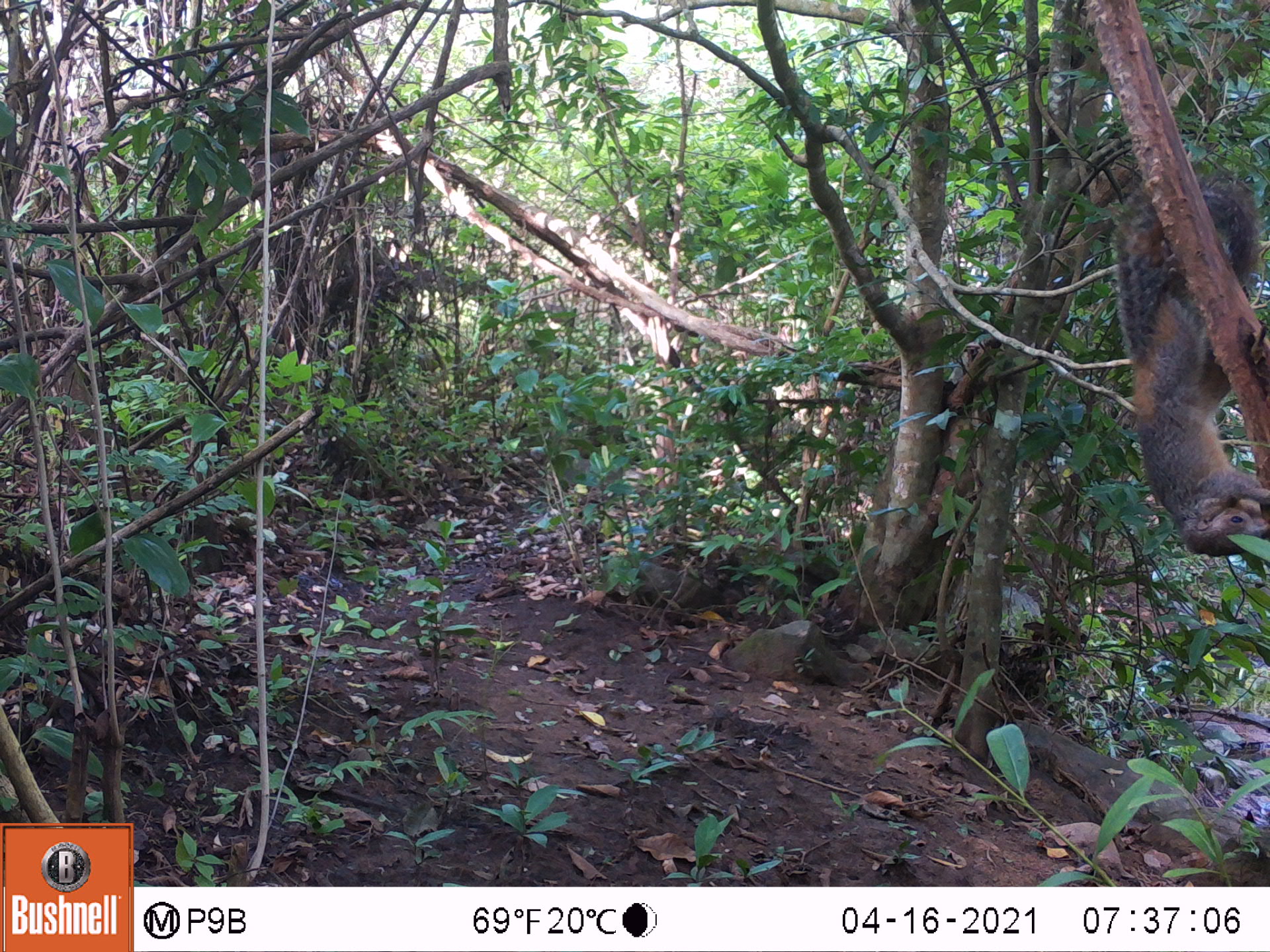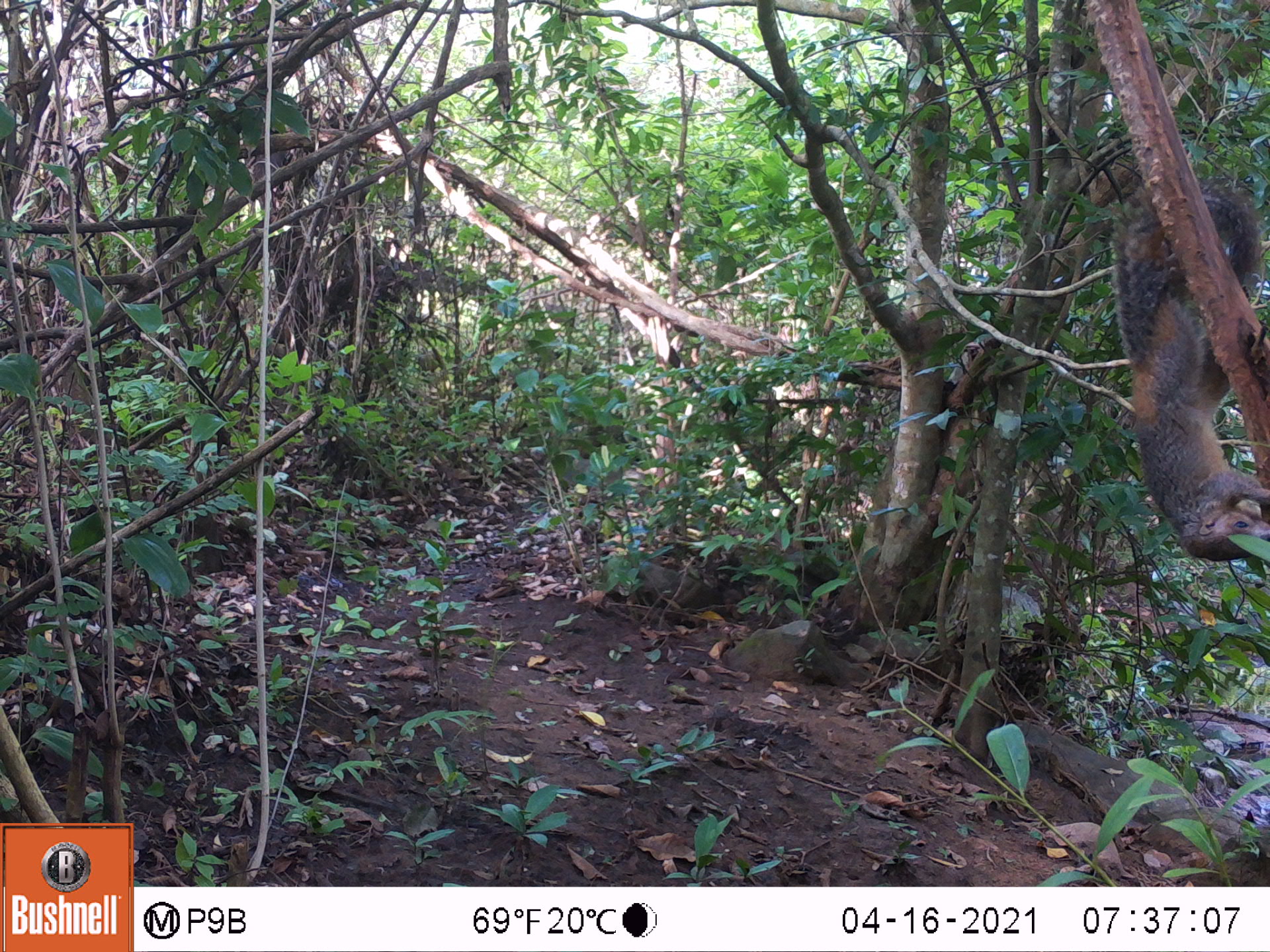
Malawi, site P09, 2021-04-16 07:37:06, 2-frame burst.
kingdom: Animalia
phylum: Chordata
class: Mammalia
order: Rodentia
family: Sciuridae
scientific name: Sciuridae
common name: squirrel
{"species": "squirrel (Sciuridae)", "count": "1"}